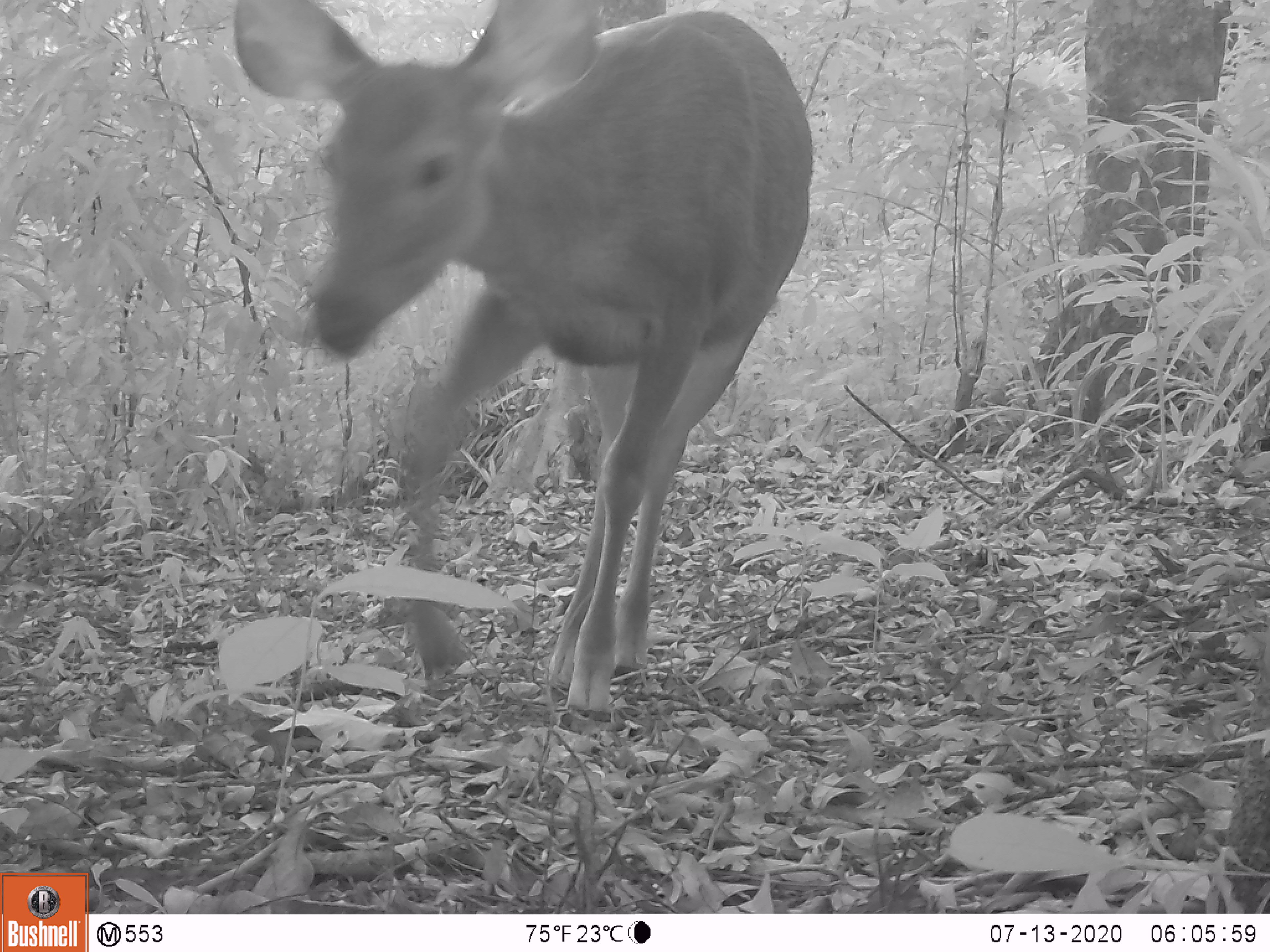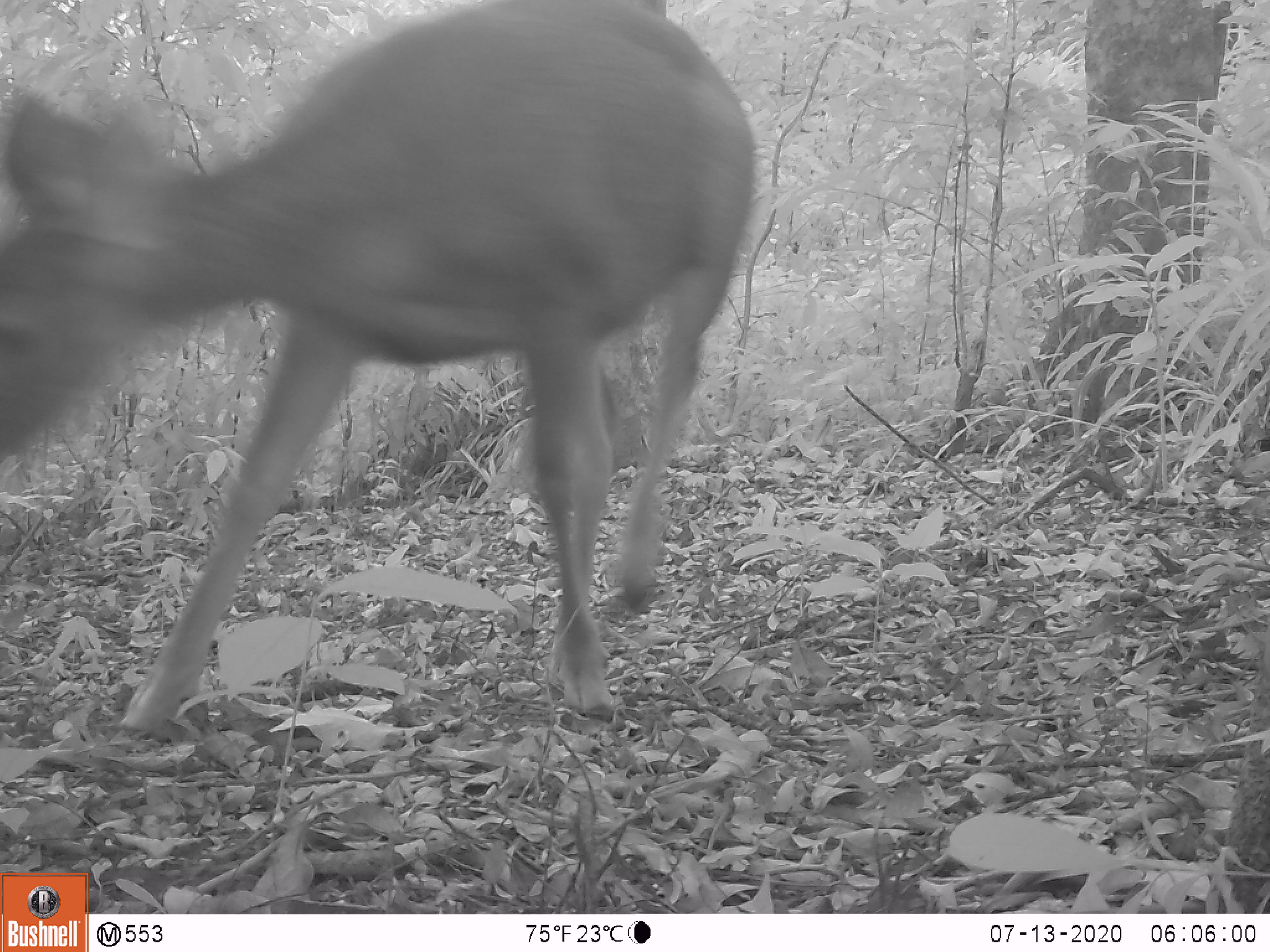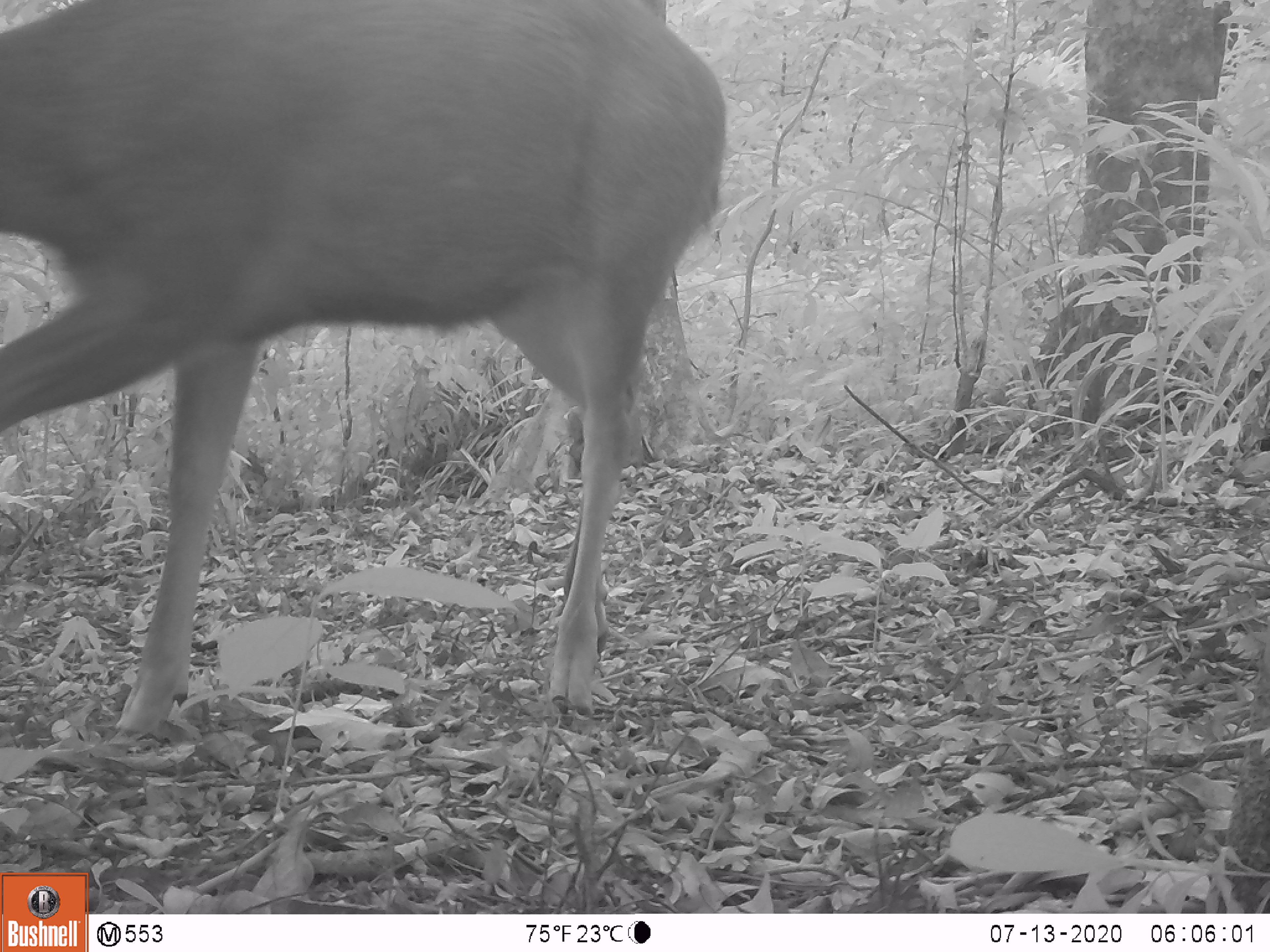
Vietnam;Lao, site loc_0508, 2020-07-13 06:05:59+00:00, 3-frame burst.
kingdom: Animalia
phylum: Chordata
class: Mammalia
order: Artiodactyla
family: Cervidae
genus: Rusa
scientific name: Rusa unicolor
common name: sambar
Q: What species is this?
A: Sambar (Rusa unicolor).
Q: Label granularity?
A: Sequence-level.